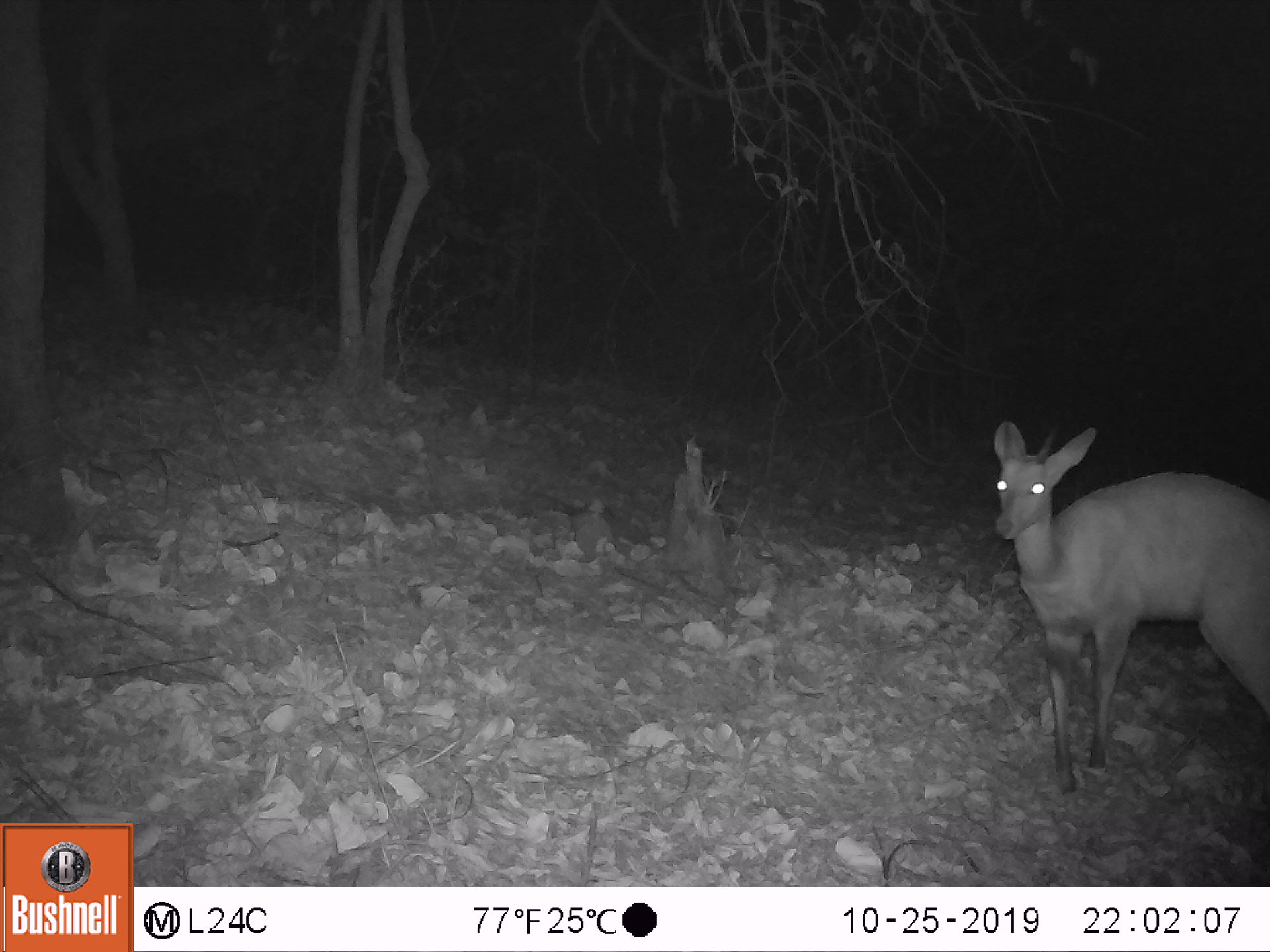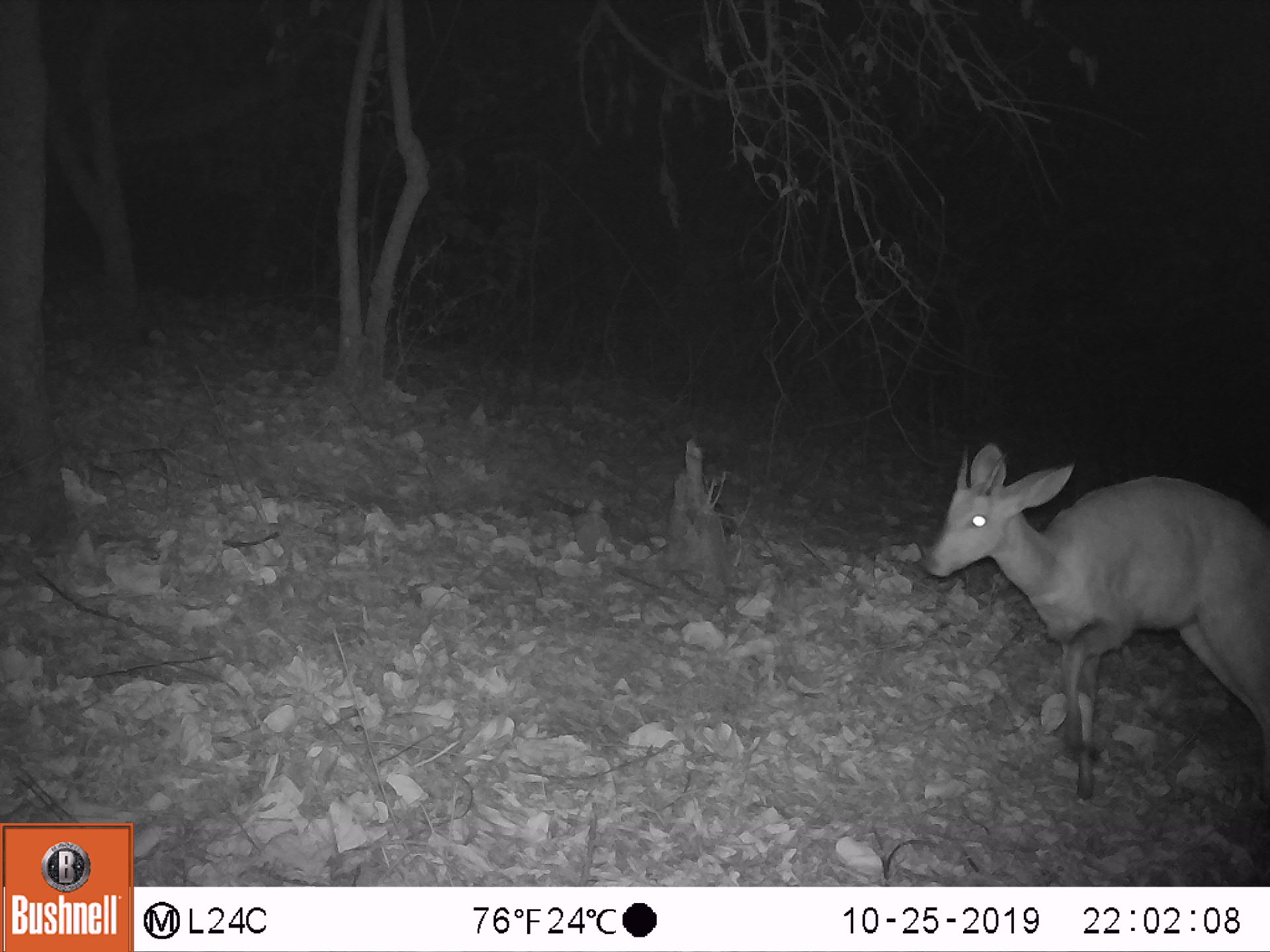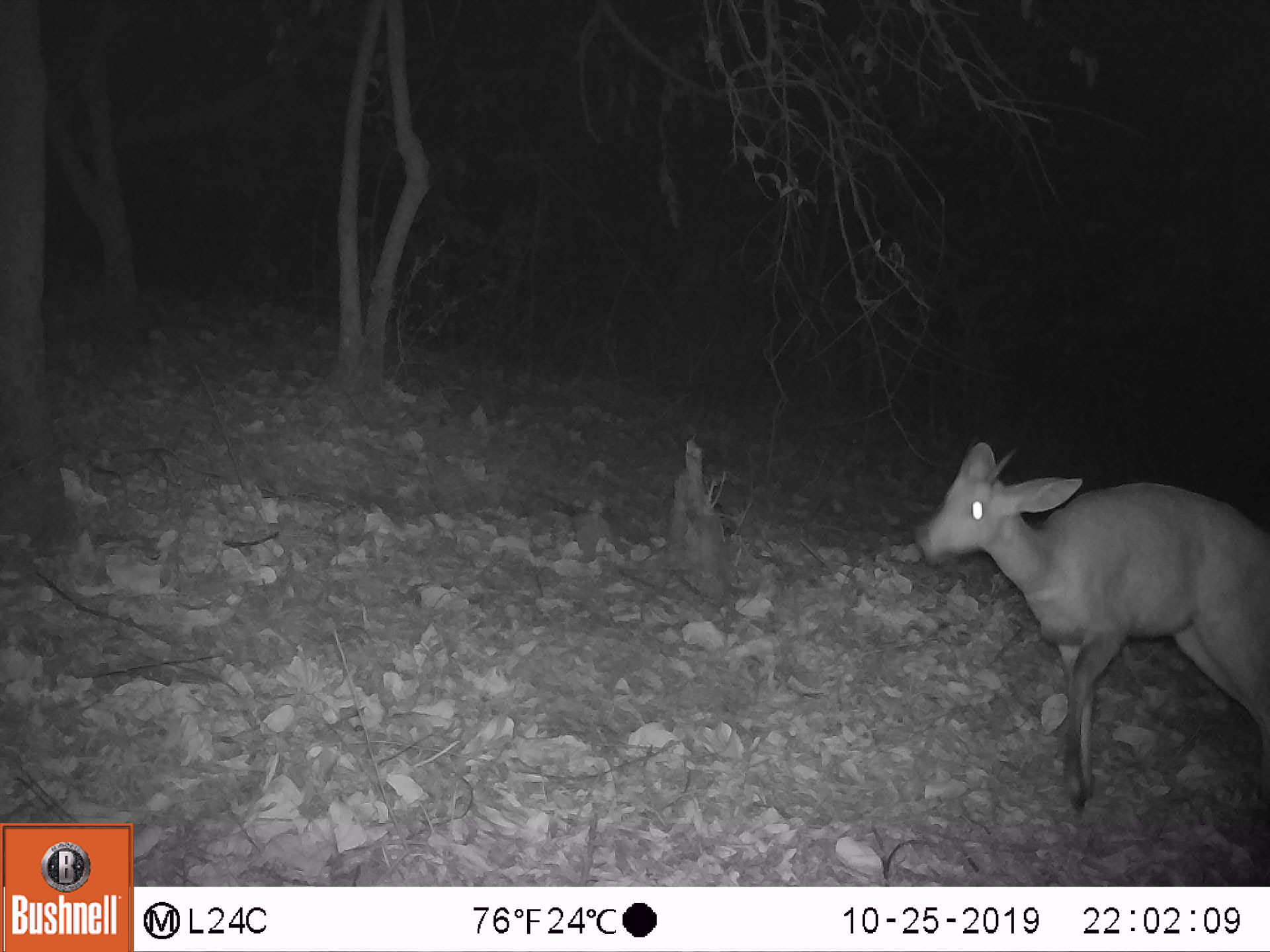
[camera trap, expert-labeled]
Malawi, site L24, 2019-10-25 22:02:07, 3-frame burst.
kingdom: Animalia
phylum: Chordata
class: Mammalia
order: Artiodactyla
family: Bovidae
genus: Tragelaphus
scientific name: Tragelaphus sylvaticus sylvaticus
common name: cape bushbuck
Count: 1.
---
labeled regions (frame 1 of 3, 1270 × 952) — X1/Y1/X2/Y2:
cape bushbuck: 983/409/1264/792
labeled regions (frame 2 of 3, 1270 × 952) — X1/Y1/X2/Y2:
cape bushbuck: 912/435/1264/799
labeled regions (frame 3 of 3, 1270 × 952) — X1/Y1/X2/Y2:
cape bushbuck: 907/427/1259/806